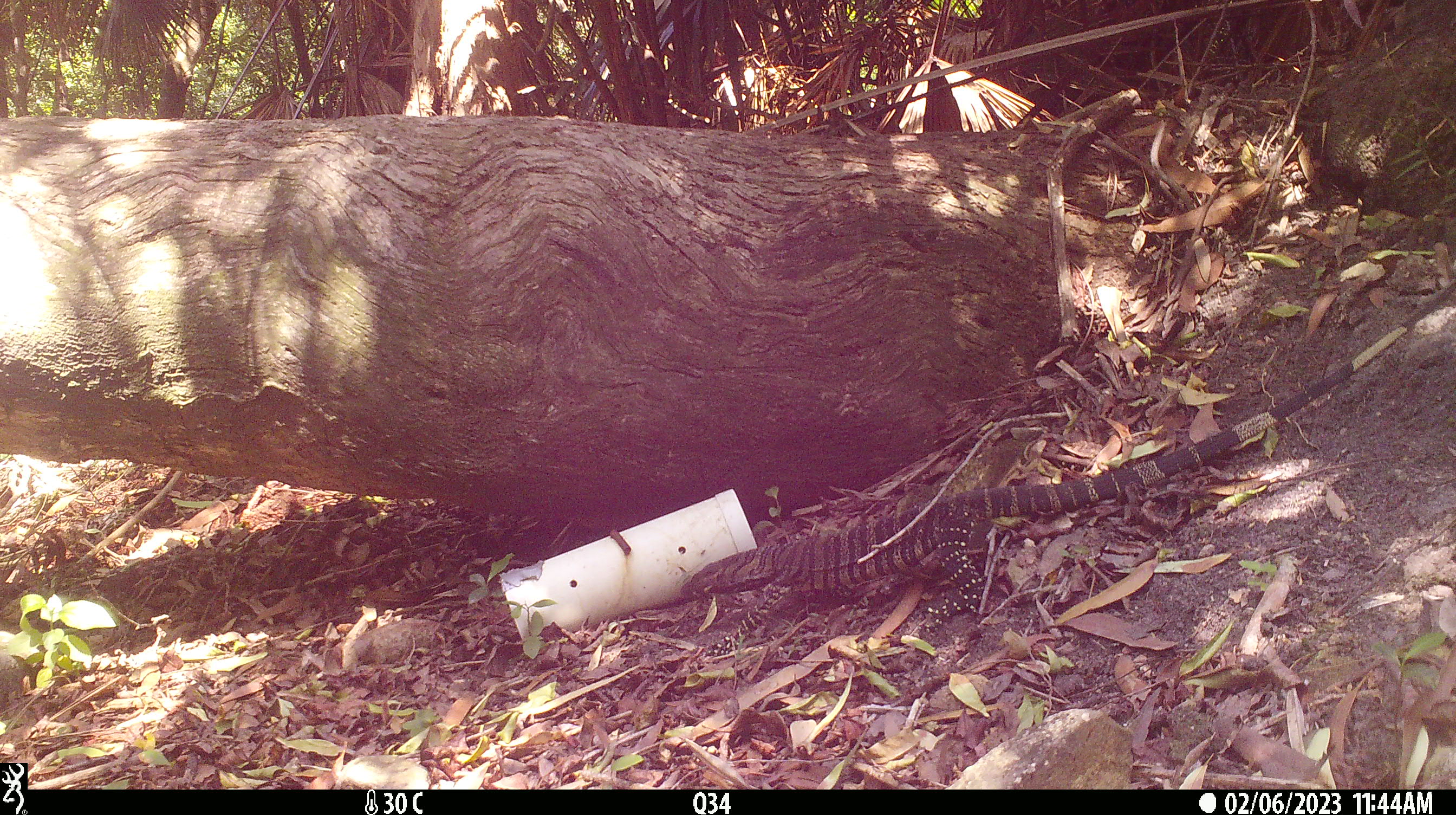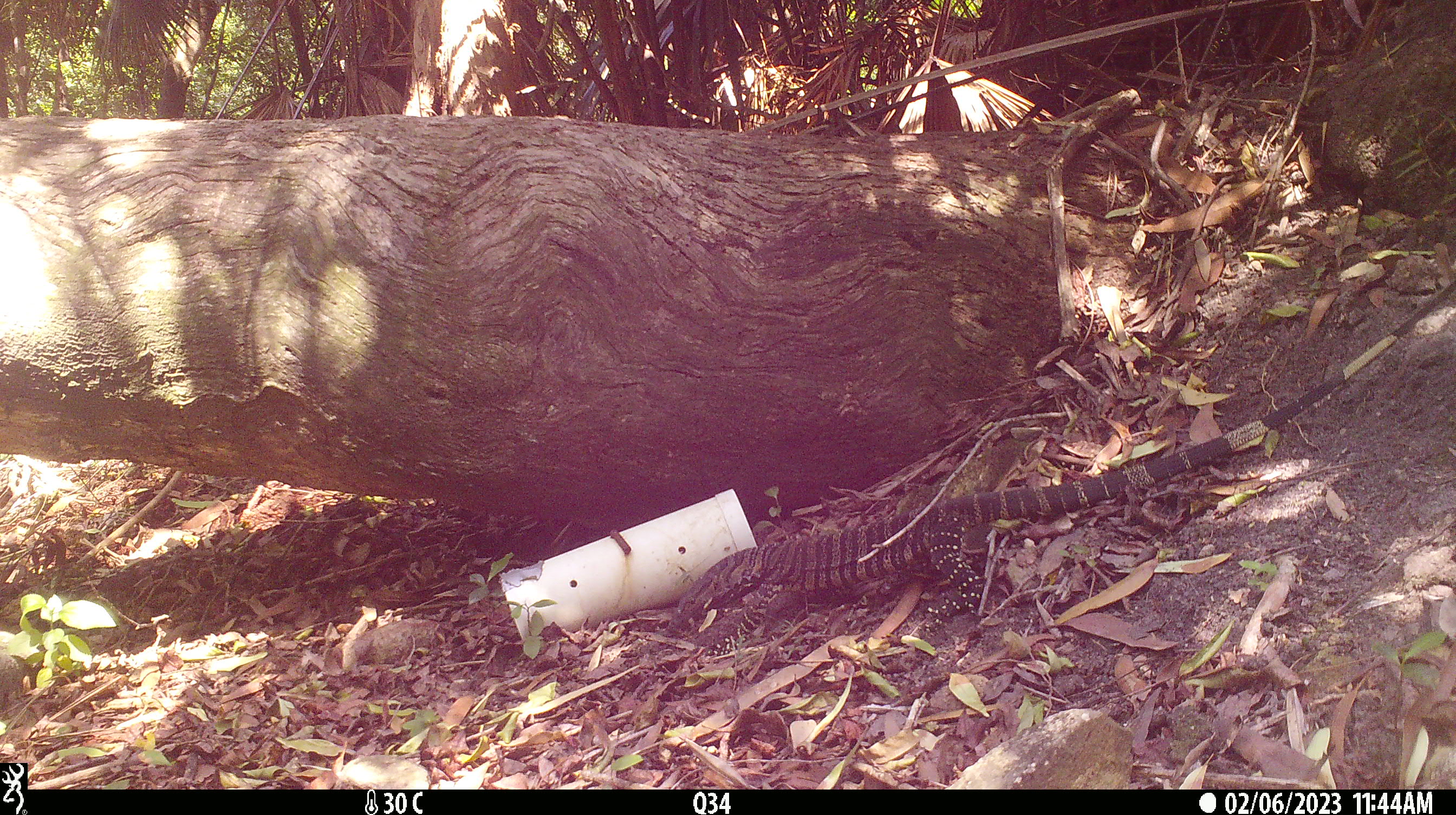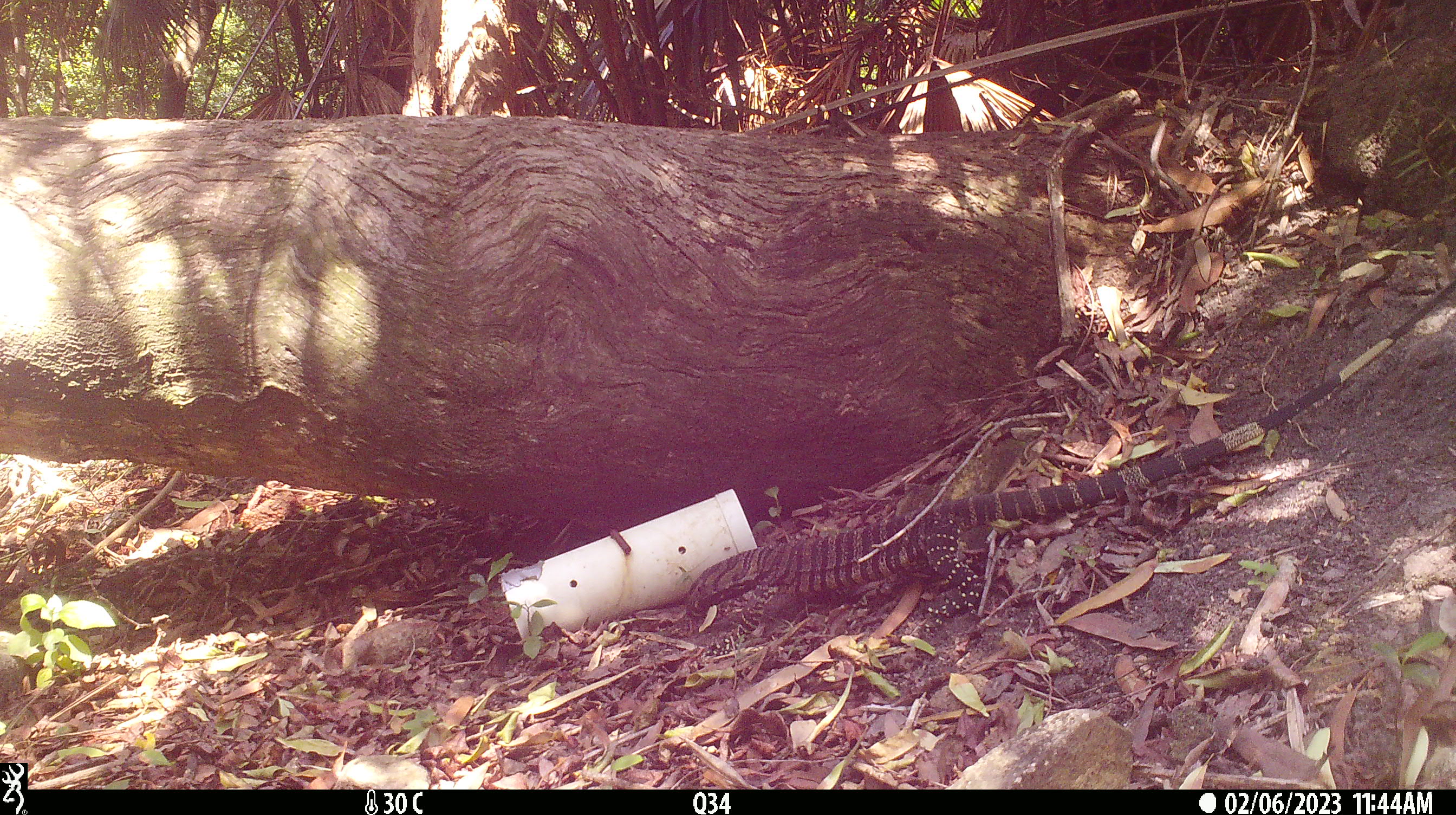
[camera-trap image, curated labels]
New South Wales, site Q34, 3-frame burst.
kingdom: Animalia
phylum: Chordata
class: Reptilia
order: Squamata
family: Varanidae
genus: Varanus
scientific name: Varanus varius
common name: lace monitor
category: goanna